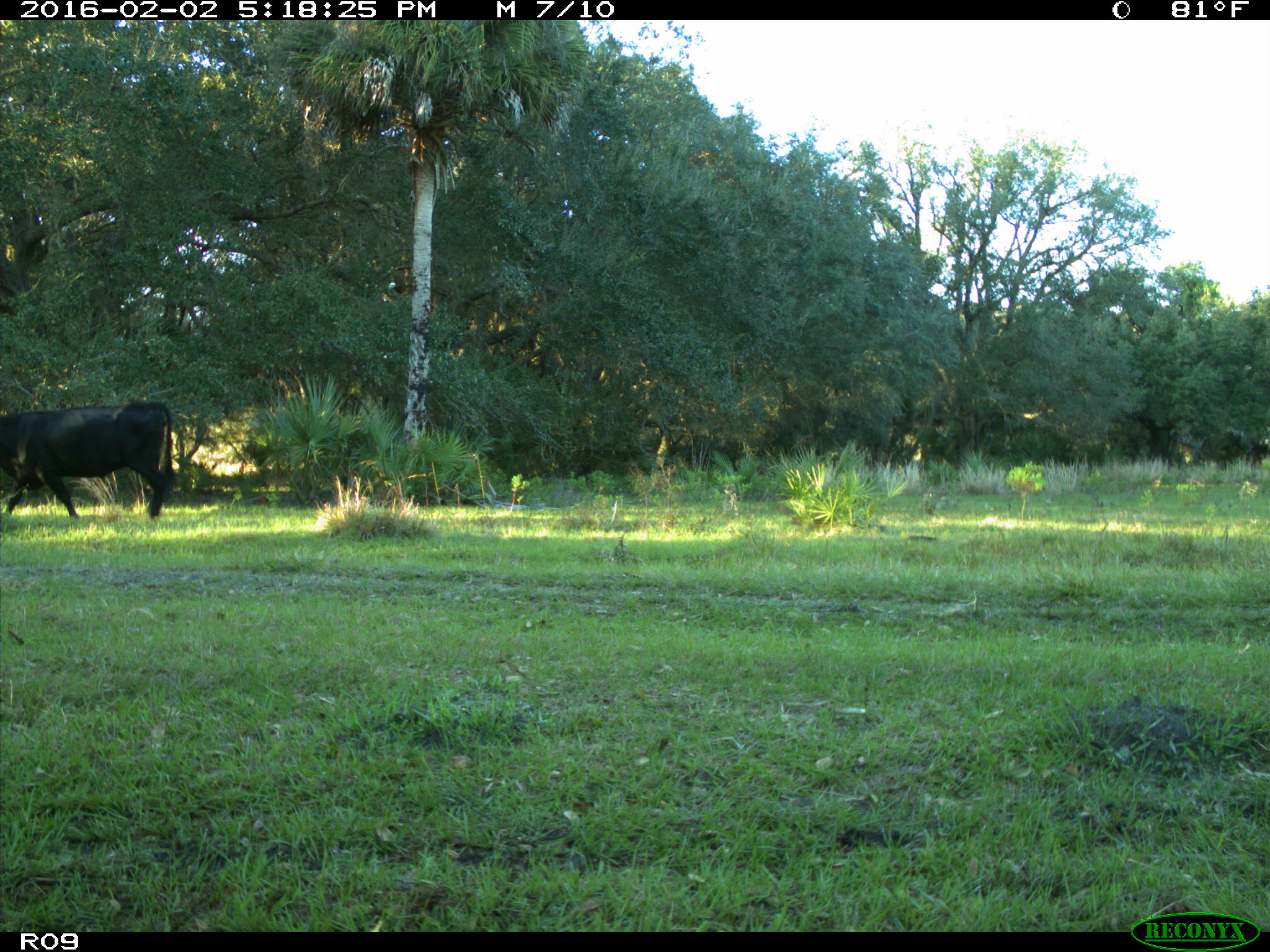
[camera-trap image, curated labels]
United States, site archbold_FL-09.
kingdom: Animalia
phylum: Chordata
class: Mammalia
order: Artiodactyla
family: Bovidae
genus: Bos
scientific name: Bos taurus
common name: domestic cow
Bos taurus (domestic cow).